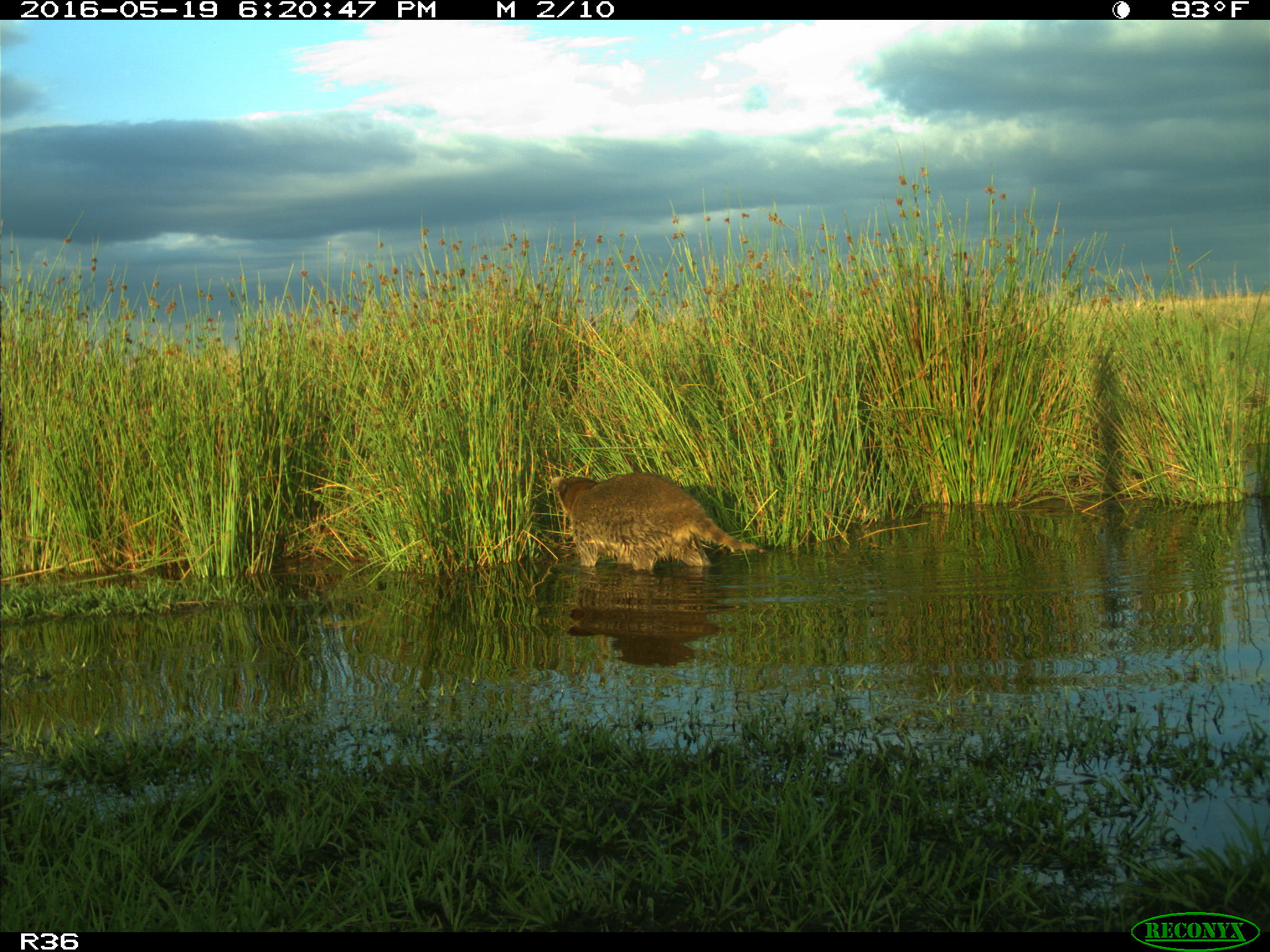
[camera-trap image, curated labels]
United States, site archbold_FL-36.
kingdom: Animalia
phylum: Chordata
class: Mammalia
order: Carnivora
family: Procyonidae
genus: Procyon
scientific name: Procyon lotor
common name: common raccoon